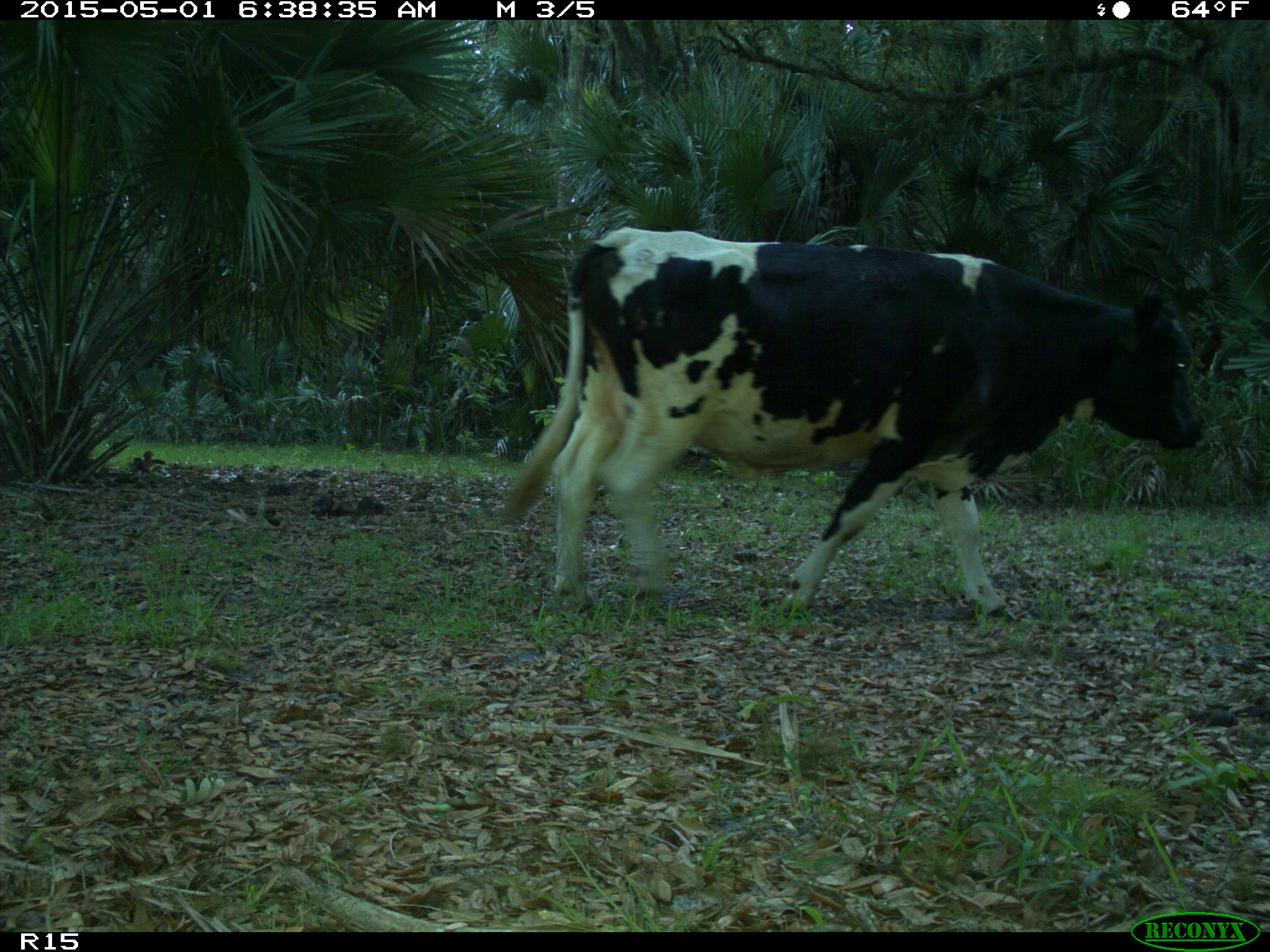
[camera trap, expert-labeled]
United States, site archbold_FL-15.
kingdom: Animalia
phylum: Chordata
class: Mammalia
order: Artiodactyla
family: Bovidae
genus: Bos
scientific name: Bos taurus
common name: domestic cow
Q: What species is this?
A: Bos taurus (domestic cow).